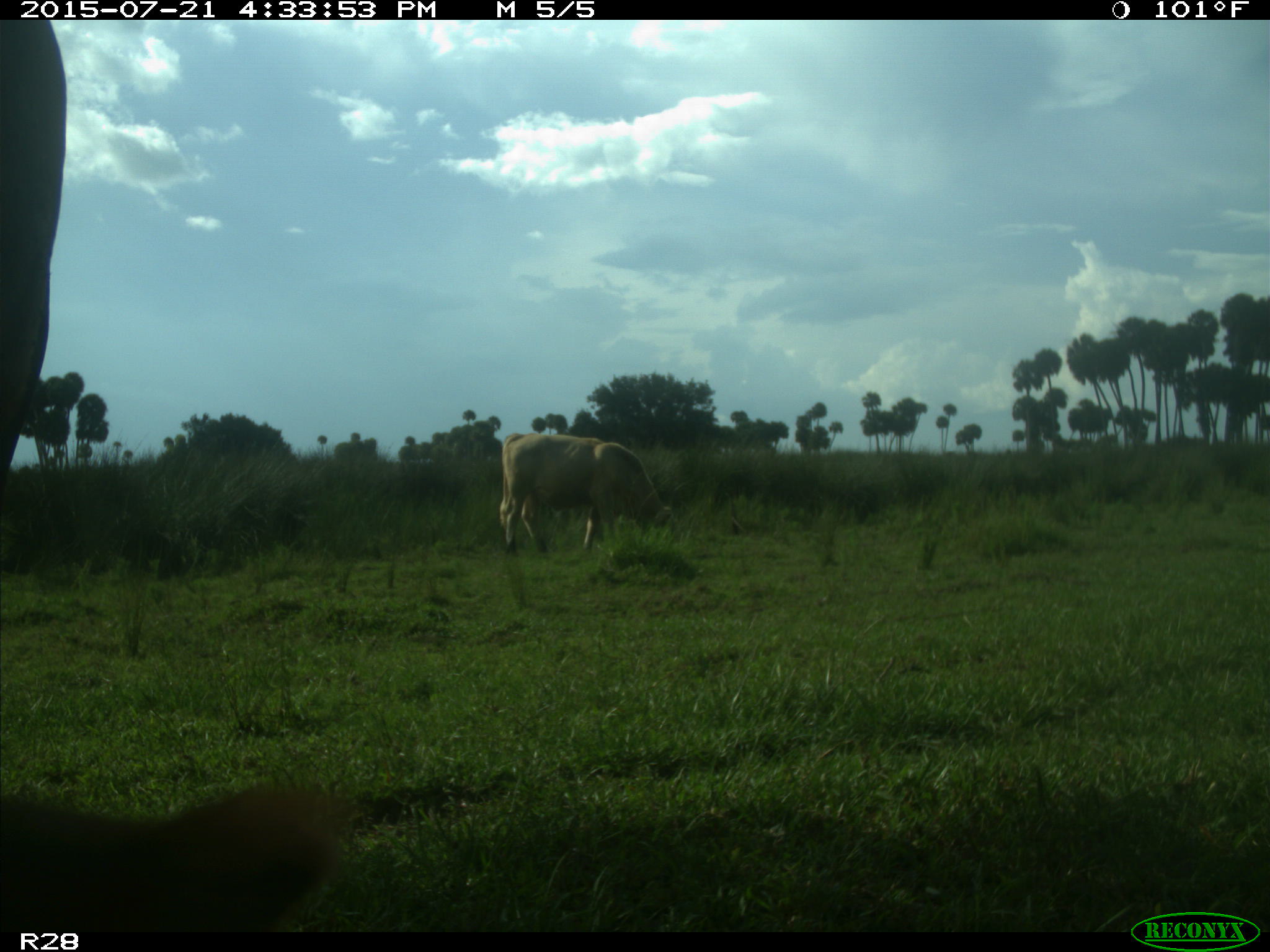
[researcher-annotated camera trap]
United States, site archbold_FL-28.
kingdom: Animalia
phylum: Chordata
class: Mammalia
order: Artiodactyla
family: Bovidae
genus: Bos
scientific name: Bos taurus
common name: domestic cow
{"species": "Bos taurus (domestic cow)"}